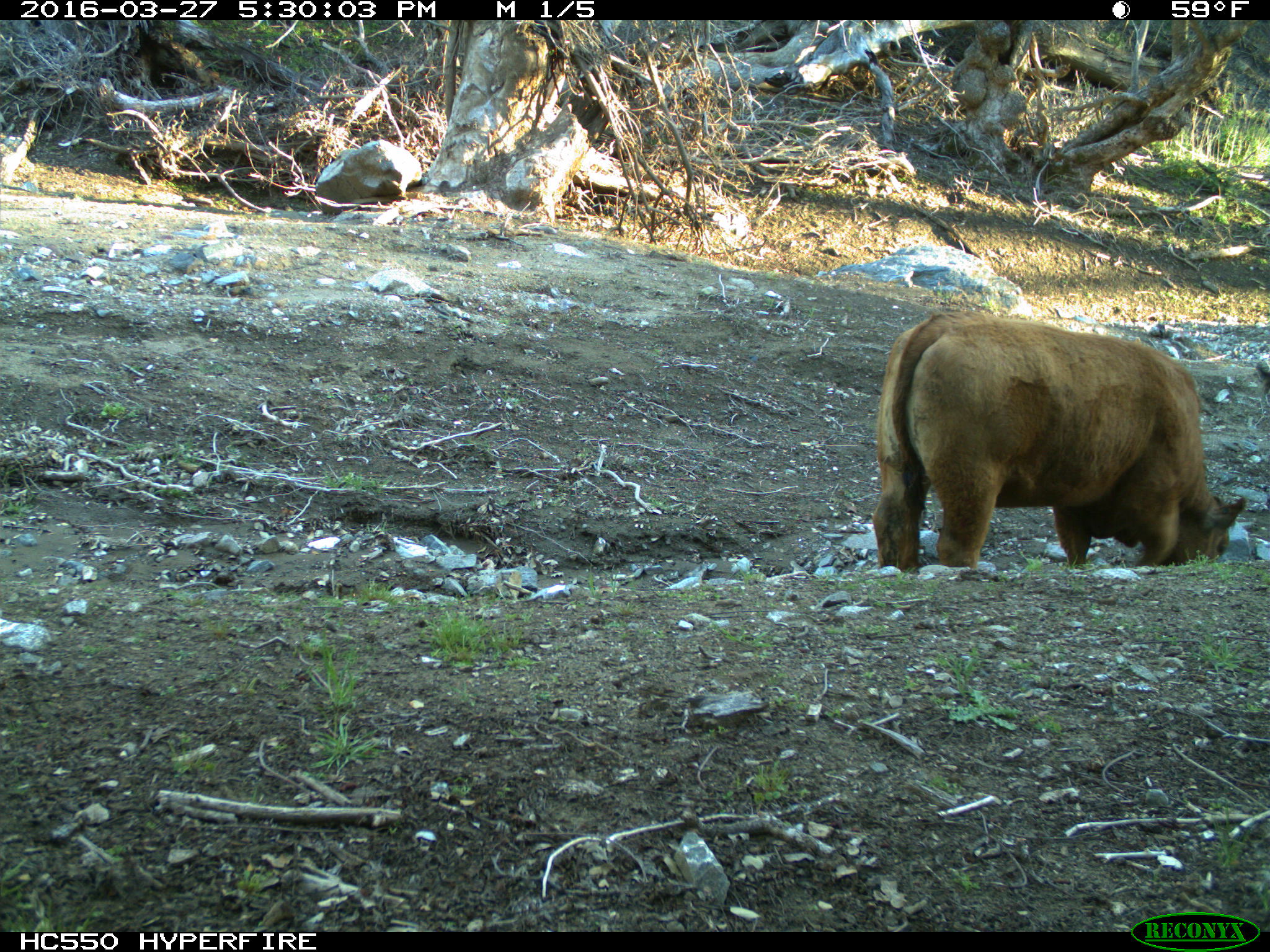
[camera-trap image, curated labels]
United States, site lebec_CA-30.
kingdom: Animalia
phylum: Chordata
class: Mammalia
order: Artiodactyla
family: Bovidae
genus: Bos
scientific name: Bos taurus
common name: domestic cow